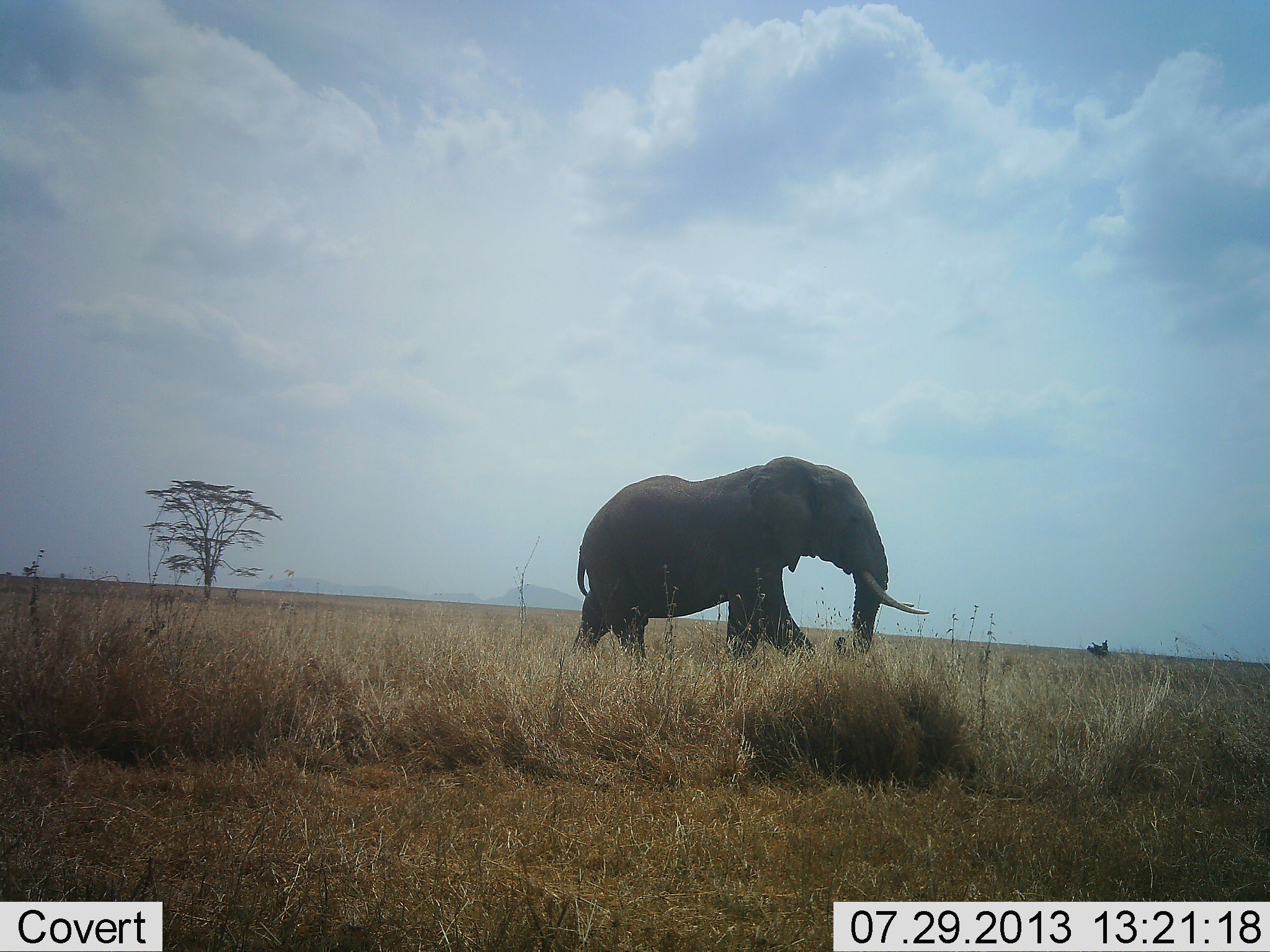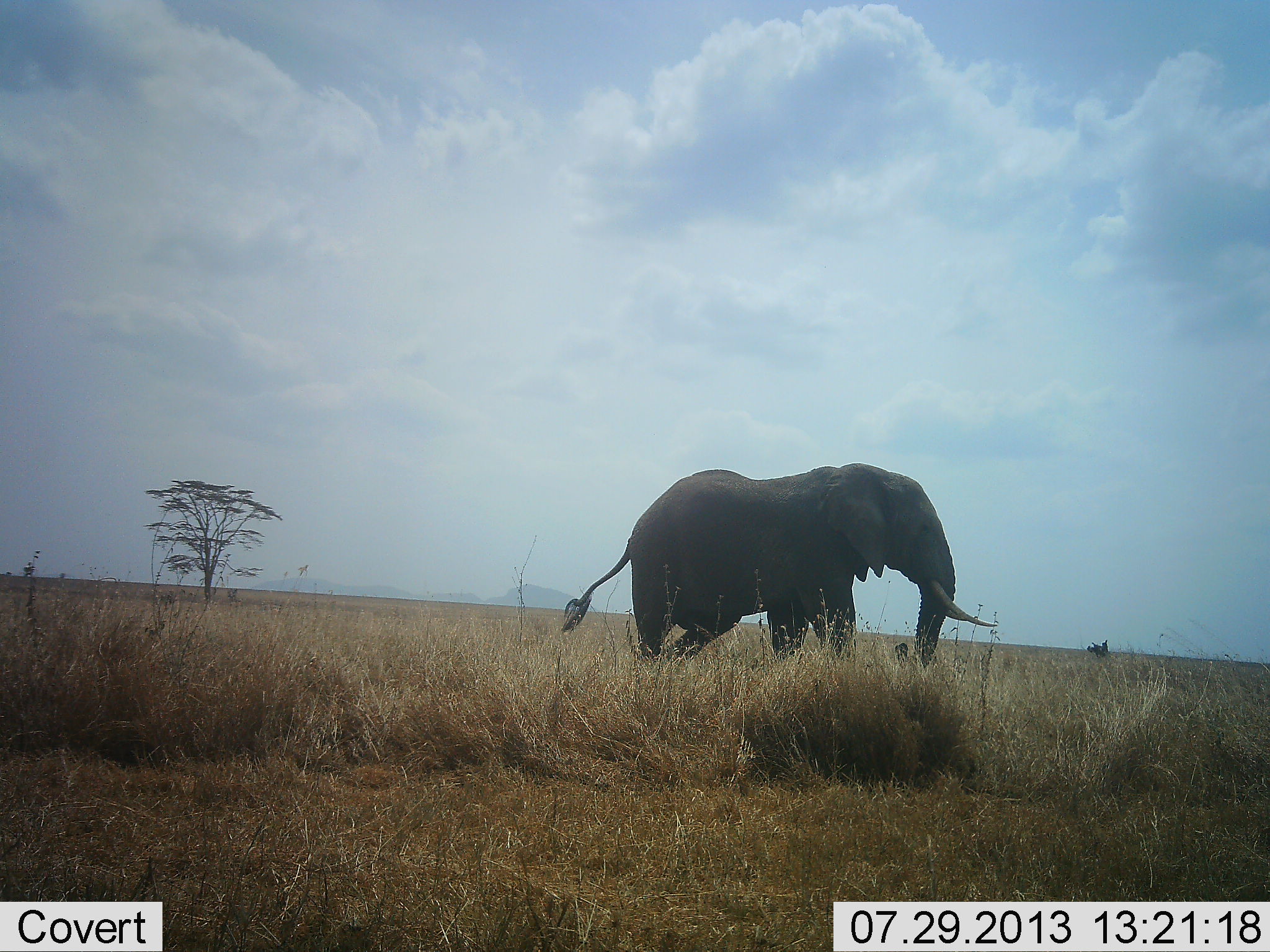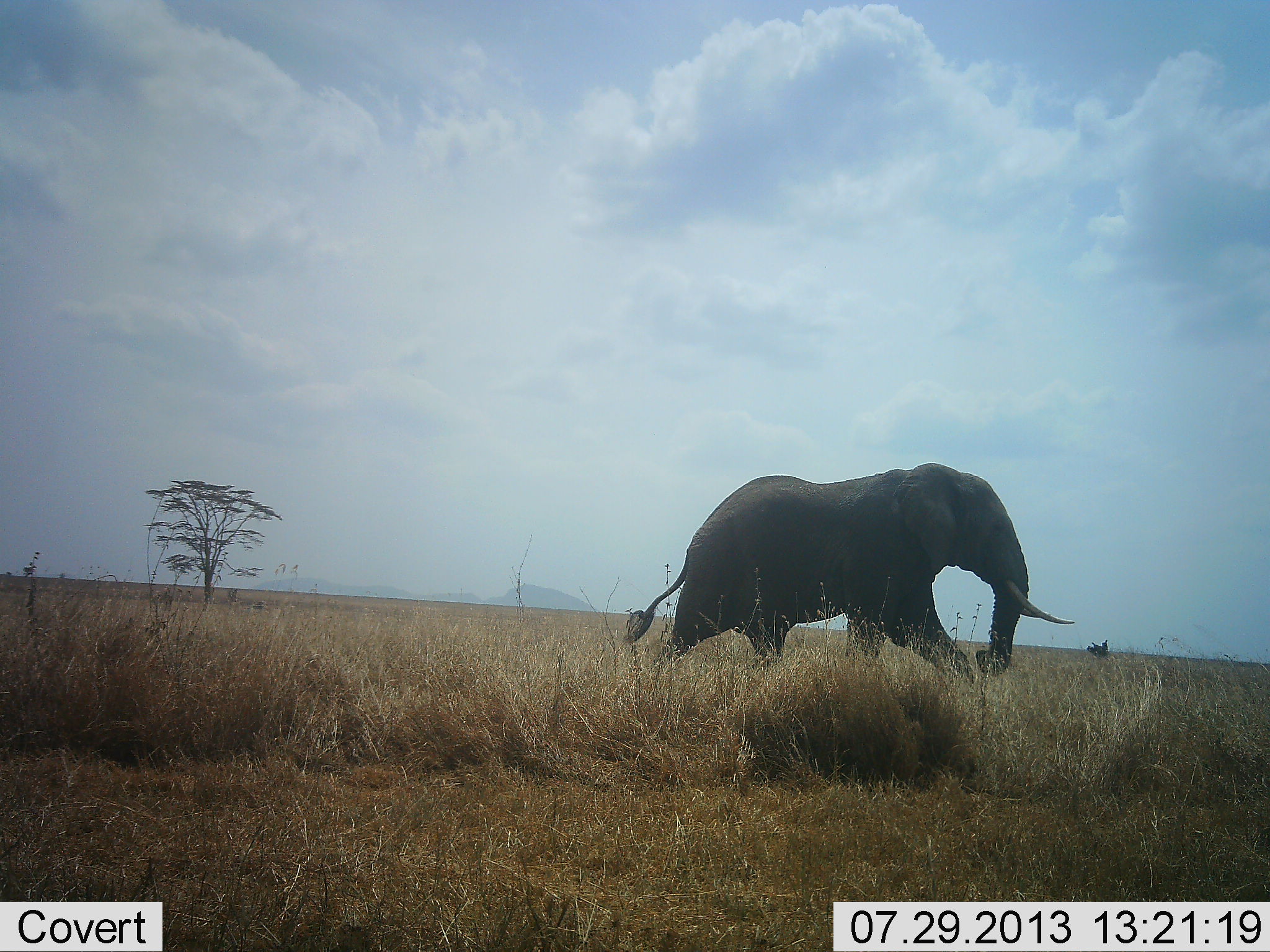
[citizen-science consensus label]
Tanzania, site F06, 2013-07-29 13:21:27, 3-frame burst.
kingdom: Animalia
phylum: Chordata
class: Mammalia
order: Proboscidea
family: Elephantidae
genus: Loxodonta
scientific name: Loxodonta africana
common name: african bush elephant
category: elephant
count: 1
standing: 10%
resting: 0%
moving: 90%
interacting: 0%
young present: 0%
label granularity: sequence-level